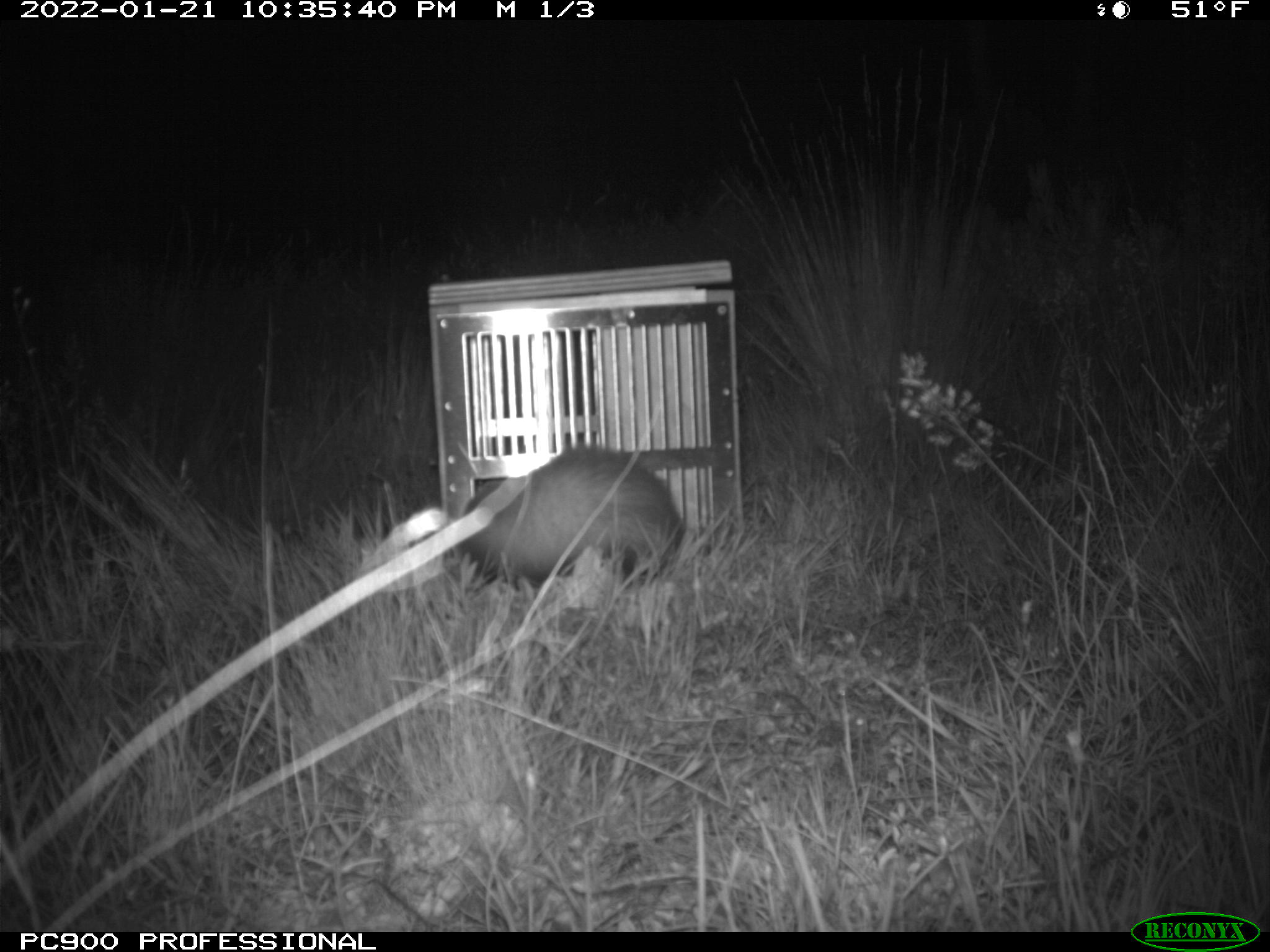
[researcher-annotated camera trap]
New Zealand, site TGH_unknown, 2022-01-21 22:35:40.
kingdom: Animalia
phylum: Chordata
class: Mammalia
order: Carnivora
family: Mustelidae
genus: Mustela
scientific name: Mustela furo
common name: ferret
Ferret (Mustela furo).